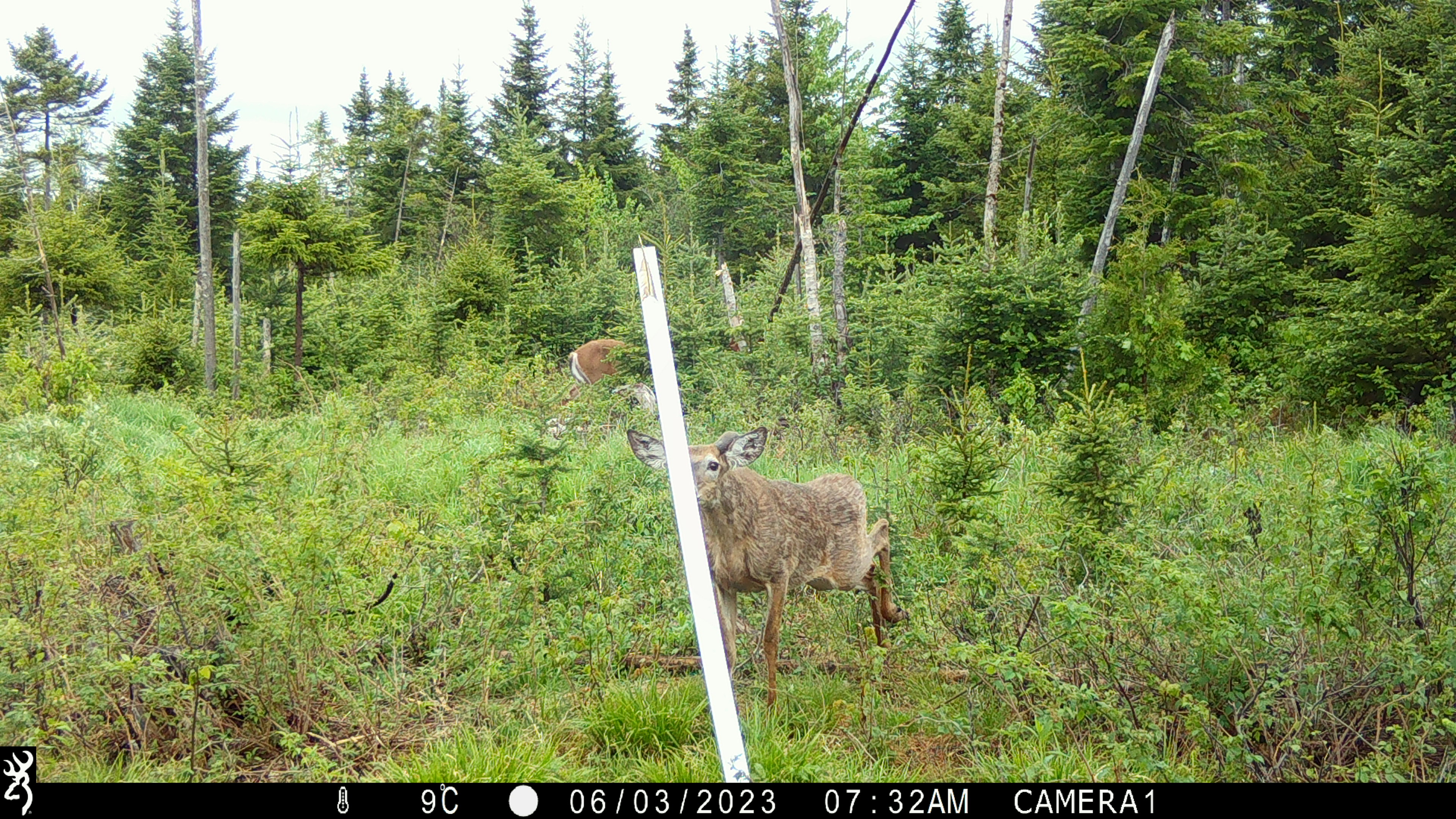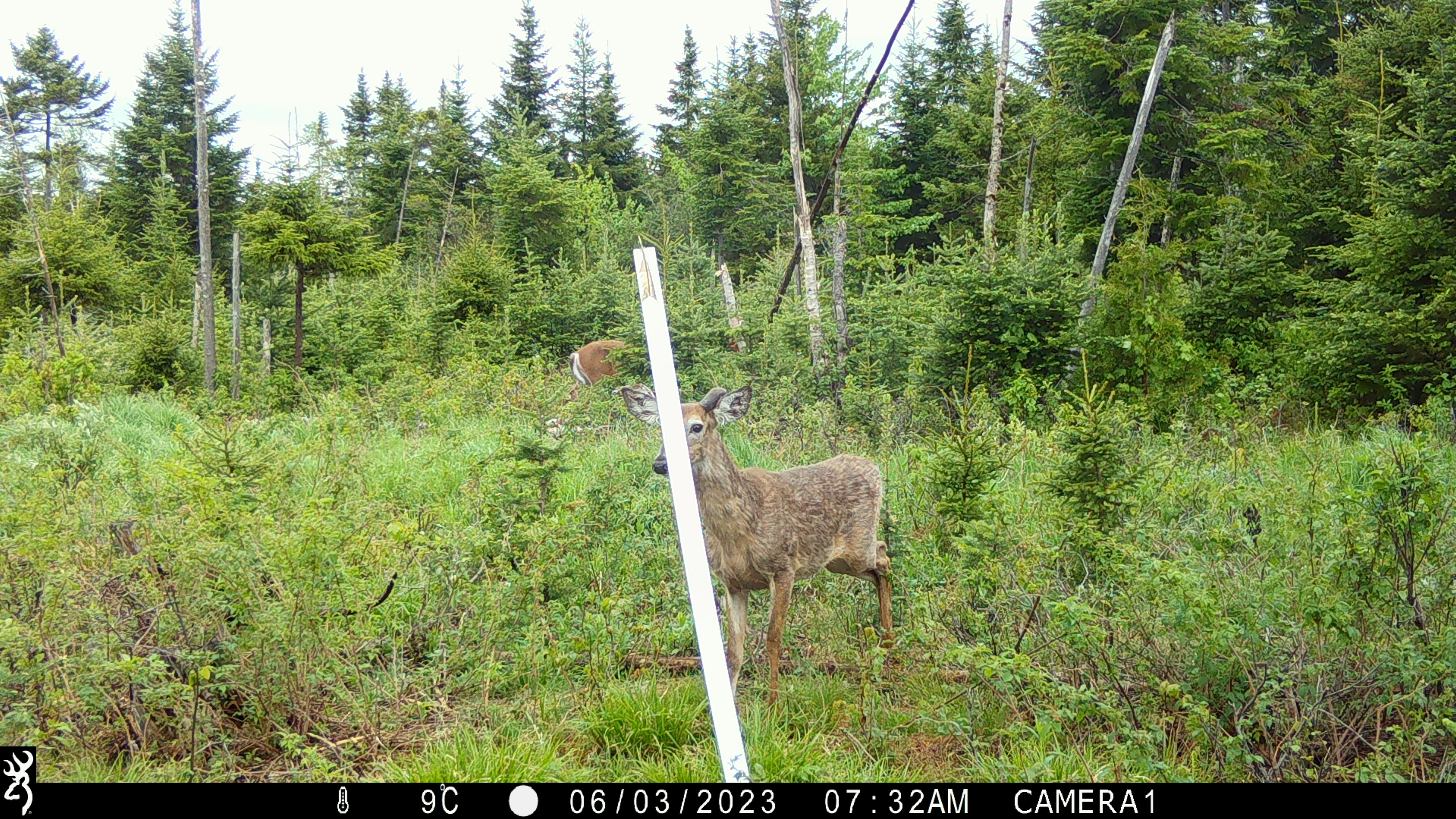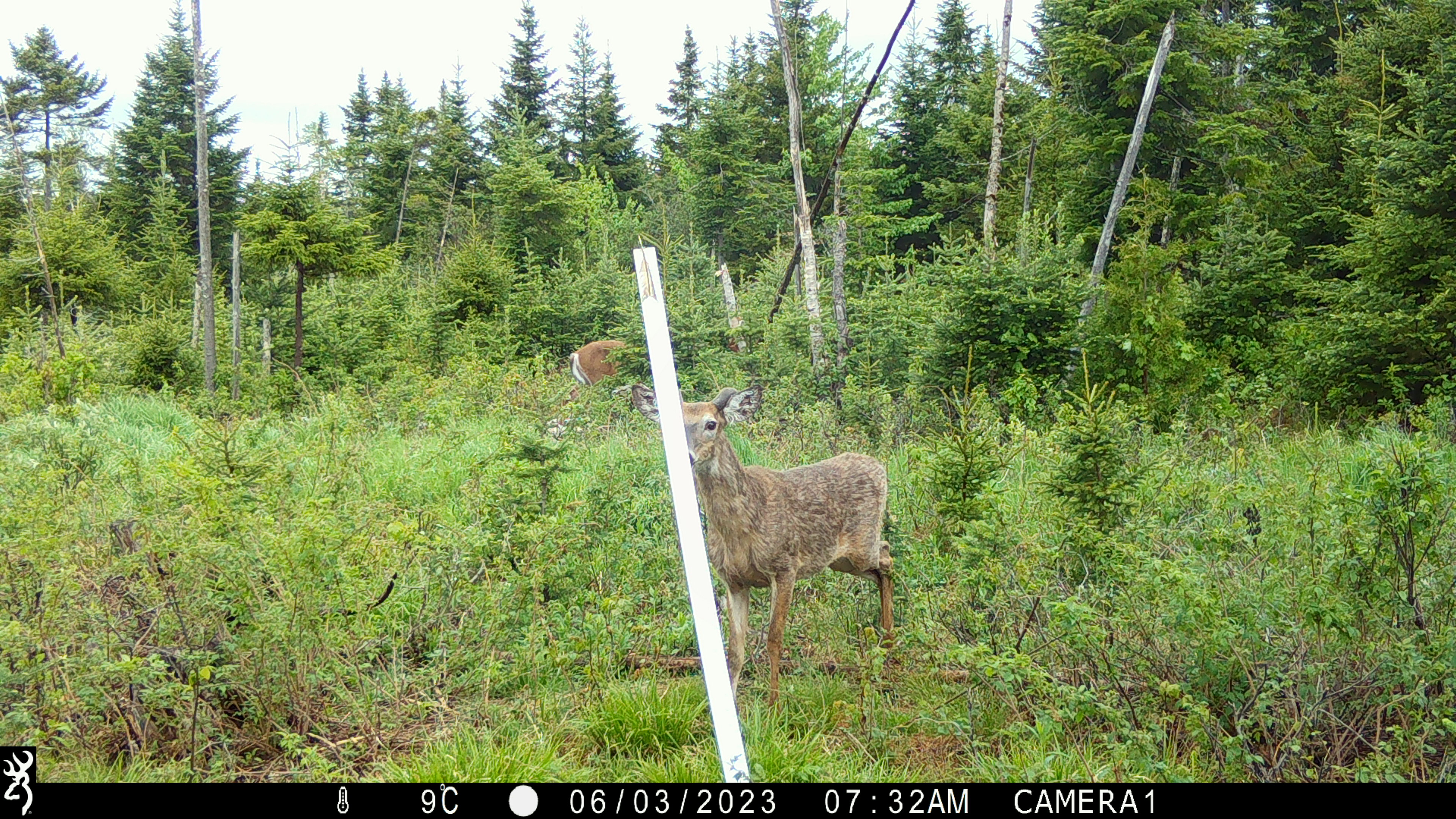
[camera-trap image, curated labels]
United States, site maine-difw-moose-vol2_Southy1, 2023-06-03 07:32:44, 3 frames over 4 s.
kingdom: Animalia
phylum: Chordata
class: Mammalia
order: Artiodactyla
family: Cervidae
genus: Odocoileus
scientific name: Odocoileus virginianus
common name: white-tailed deer